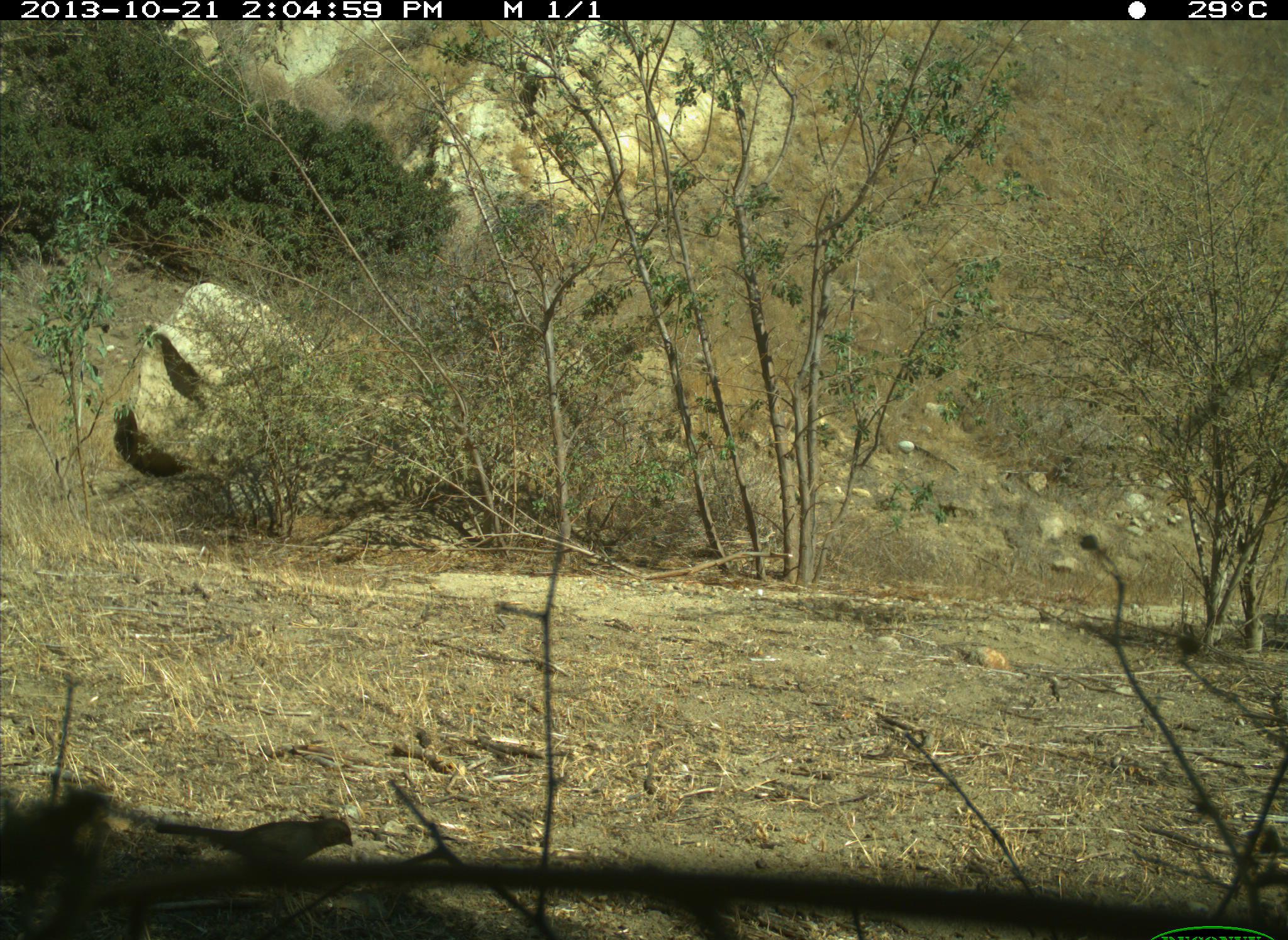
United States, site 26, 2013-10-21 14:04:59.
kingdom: Animalia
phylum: Chordata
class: Aves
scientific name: Aves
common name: bird